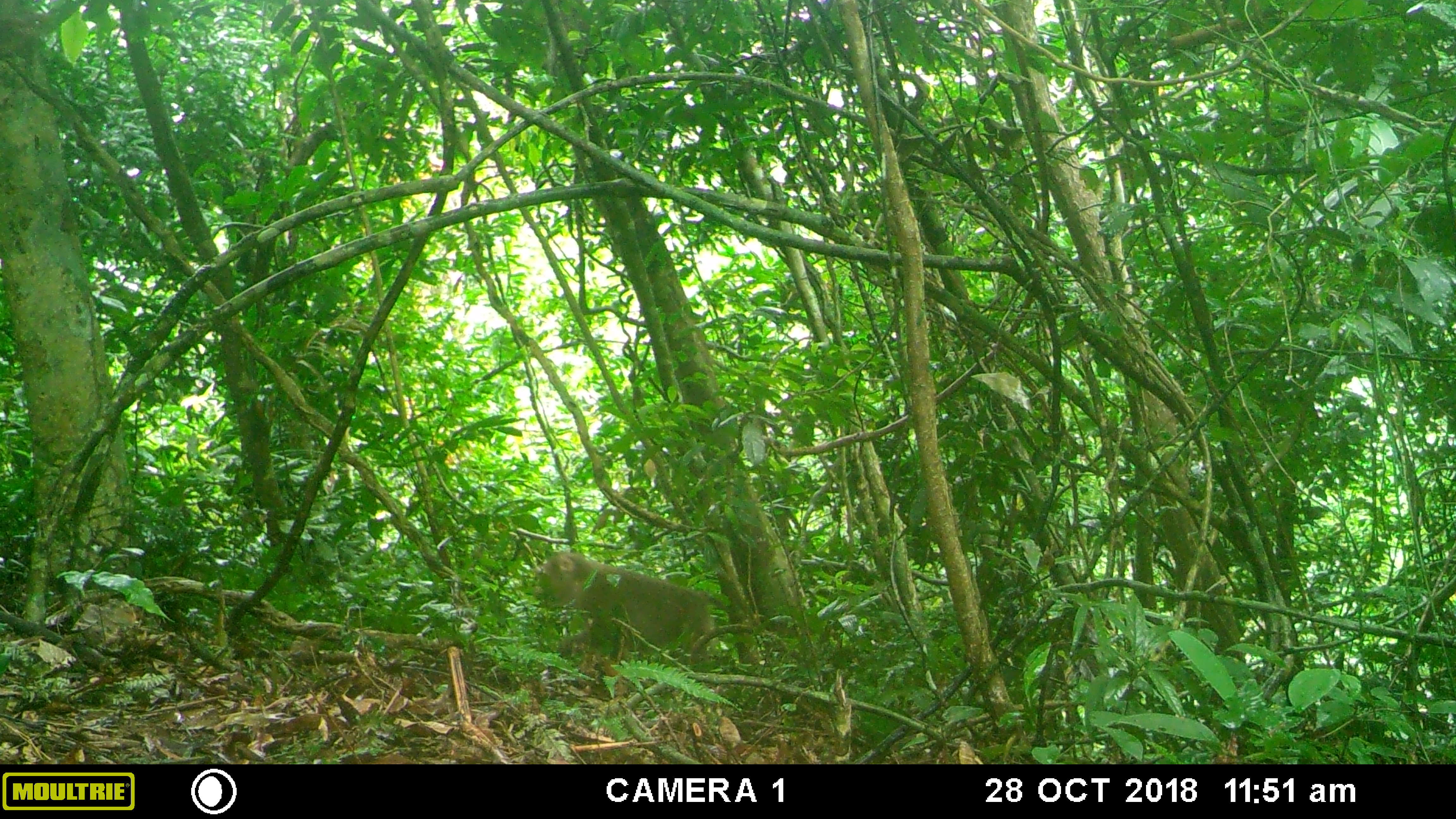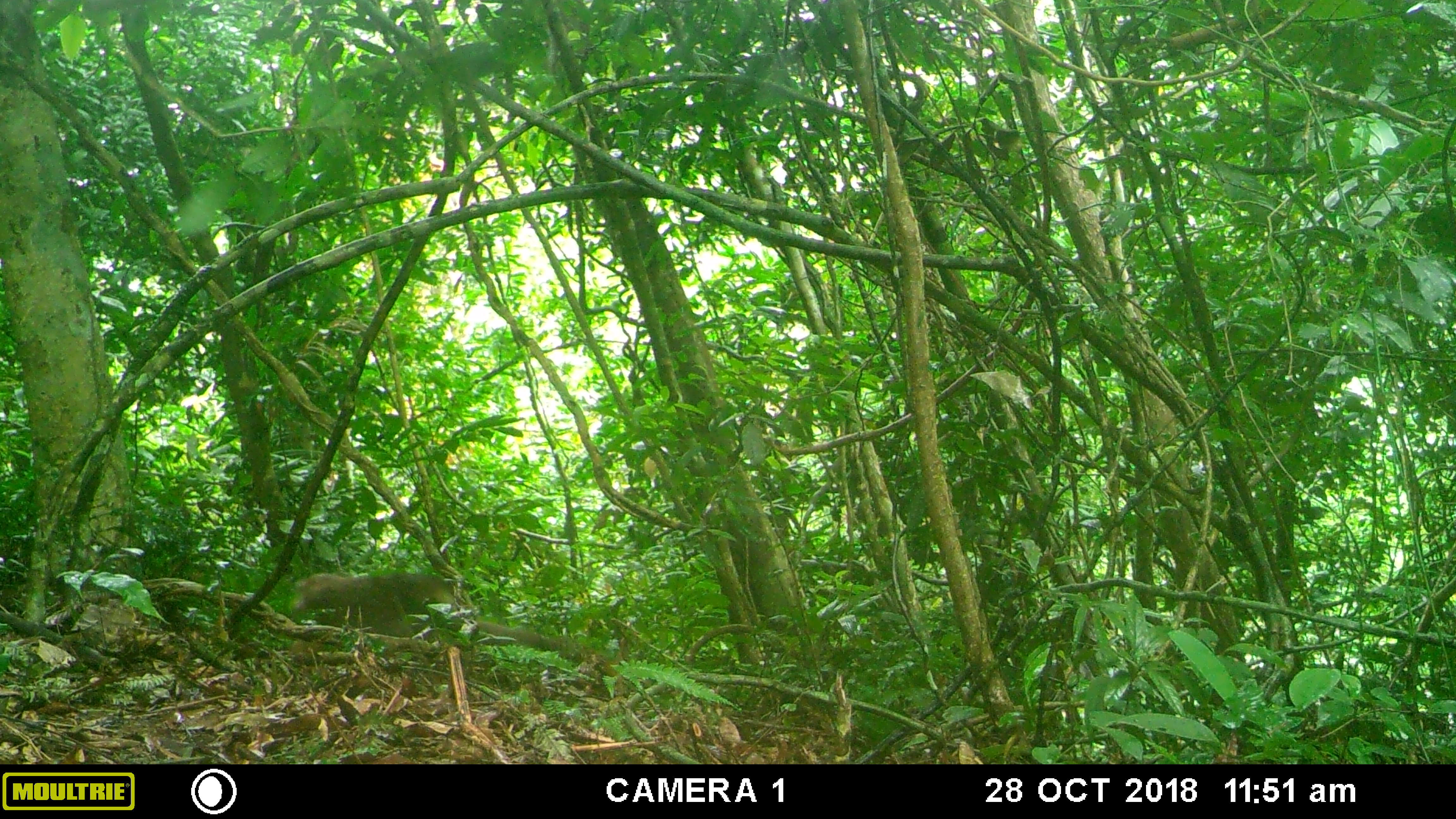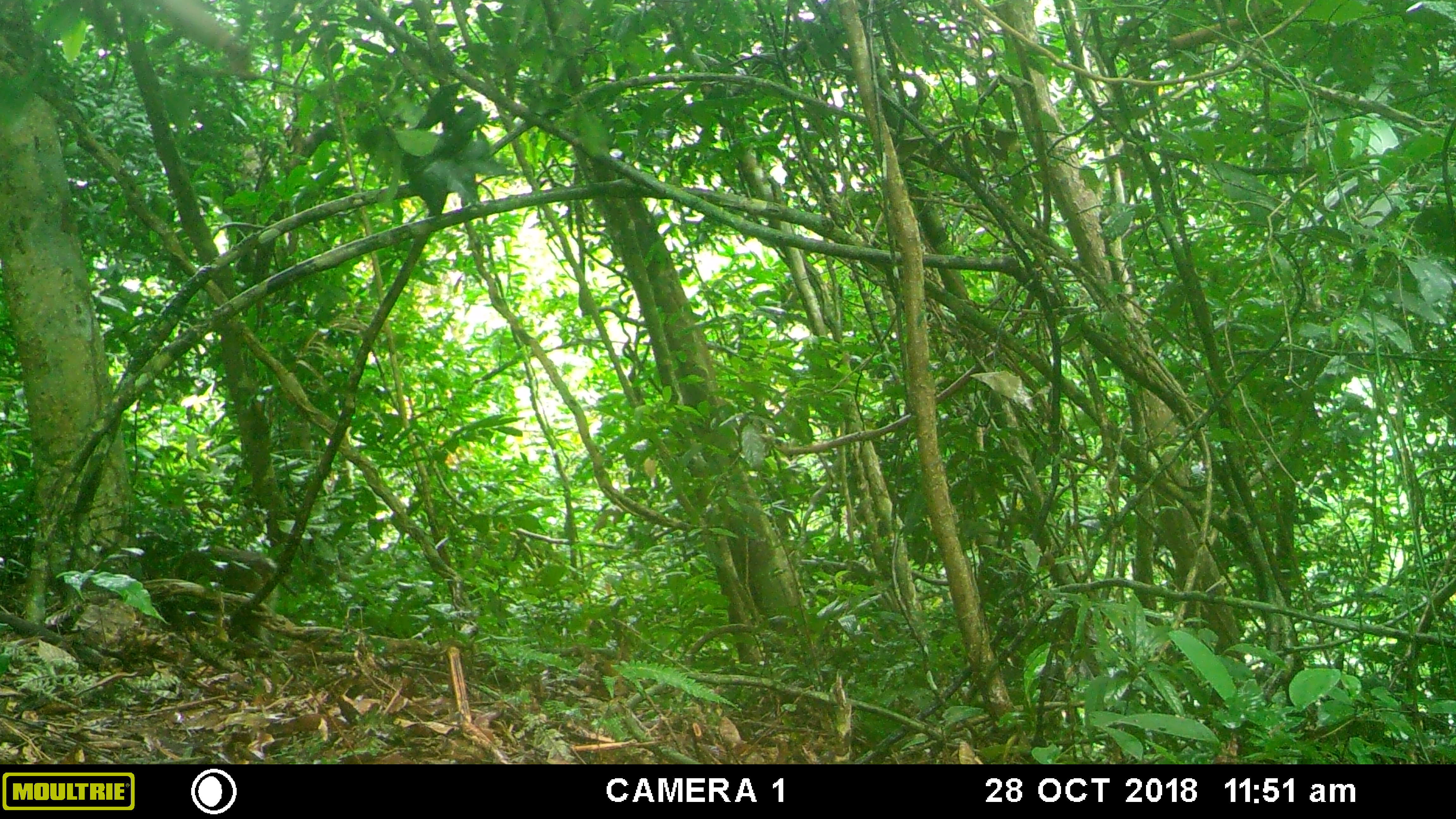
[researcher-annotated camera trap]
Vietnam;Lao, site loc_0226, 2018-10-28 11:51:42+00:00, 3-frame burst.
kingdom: Animalia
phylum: Chordata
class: Mammalia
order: Primates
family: Cercopithecidae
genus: Macaca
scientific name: Macaca nemestrina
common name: pig-tailed macaque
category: pig tailed macaque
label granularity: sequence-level